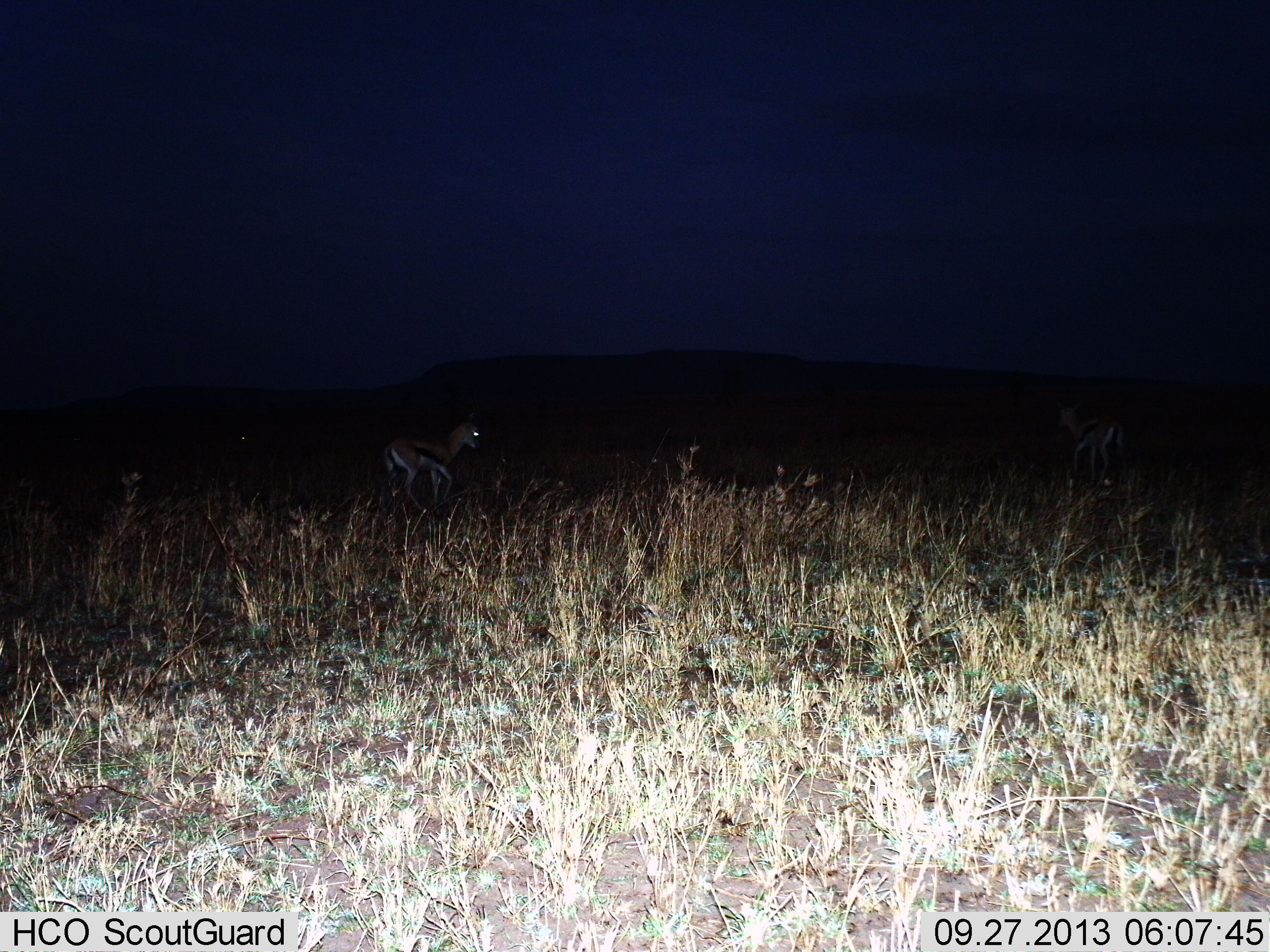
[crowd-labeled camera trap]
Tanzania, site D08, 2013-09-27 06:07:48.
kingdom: Animalia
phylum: Chordata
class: Mammalia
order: Artiodactyla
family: Bovidae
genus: Eudorcas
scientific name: Eudorcas thomsonii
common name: thomson's gazelle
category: gazellethomsons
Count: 2.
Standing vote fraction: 57%.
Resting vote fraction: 4%.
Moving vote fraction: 50%.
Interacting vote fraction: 0%.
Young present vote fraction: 4%.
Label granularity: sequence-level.